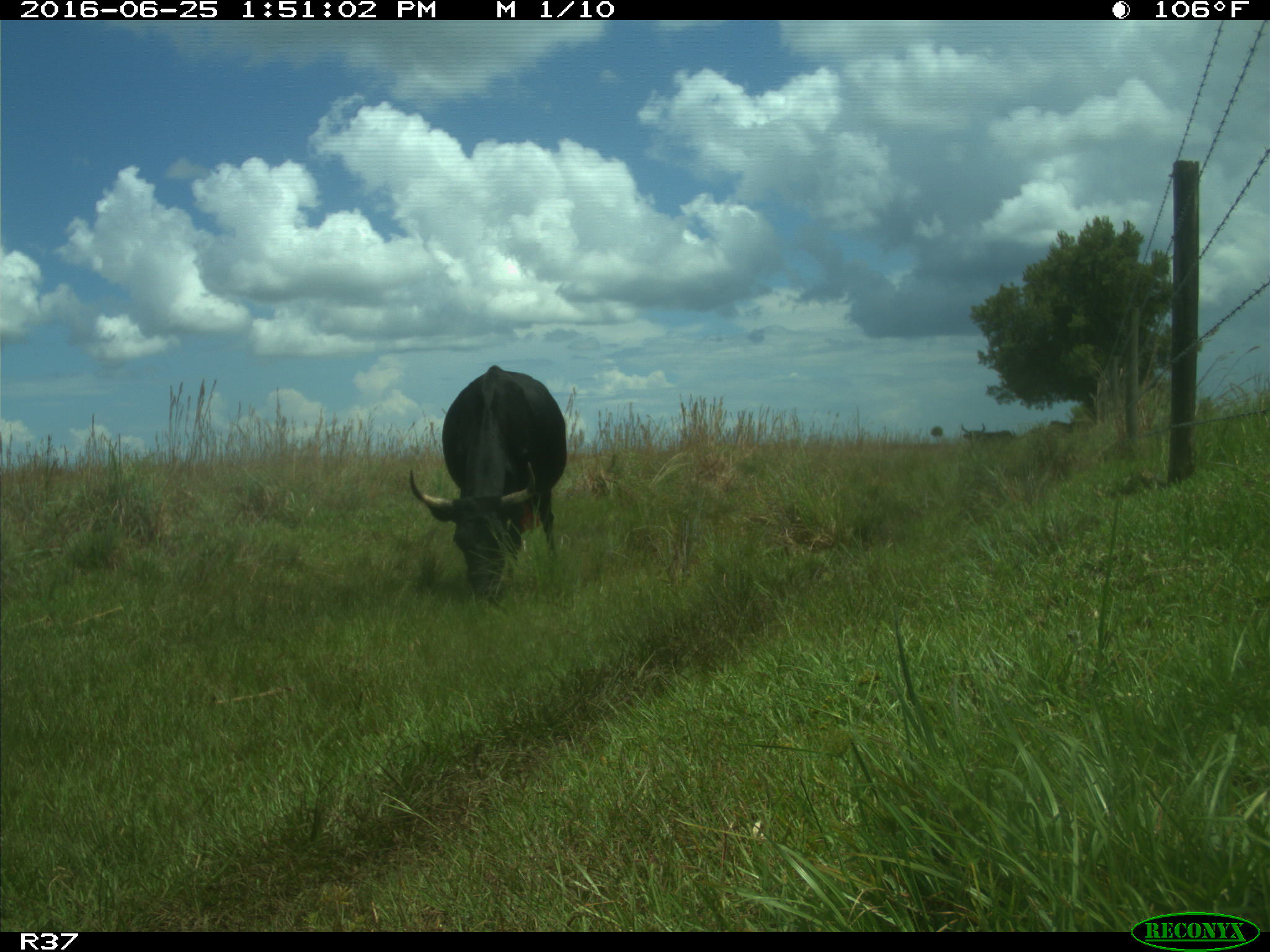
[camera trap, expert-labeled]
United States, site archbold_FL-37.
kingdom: Animalia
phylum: Chordata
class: Mammalia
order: Artiodactyla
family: Bovidae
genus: Bos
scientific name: Bos taurus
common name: domestic cow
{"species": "Bos taurus (domestic cow)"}